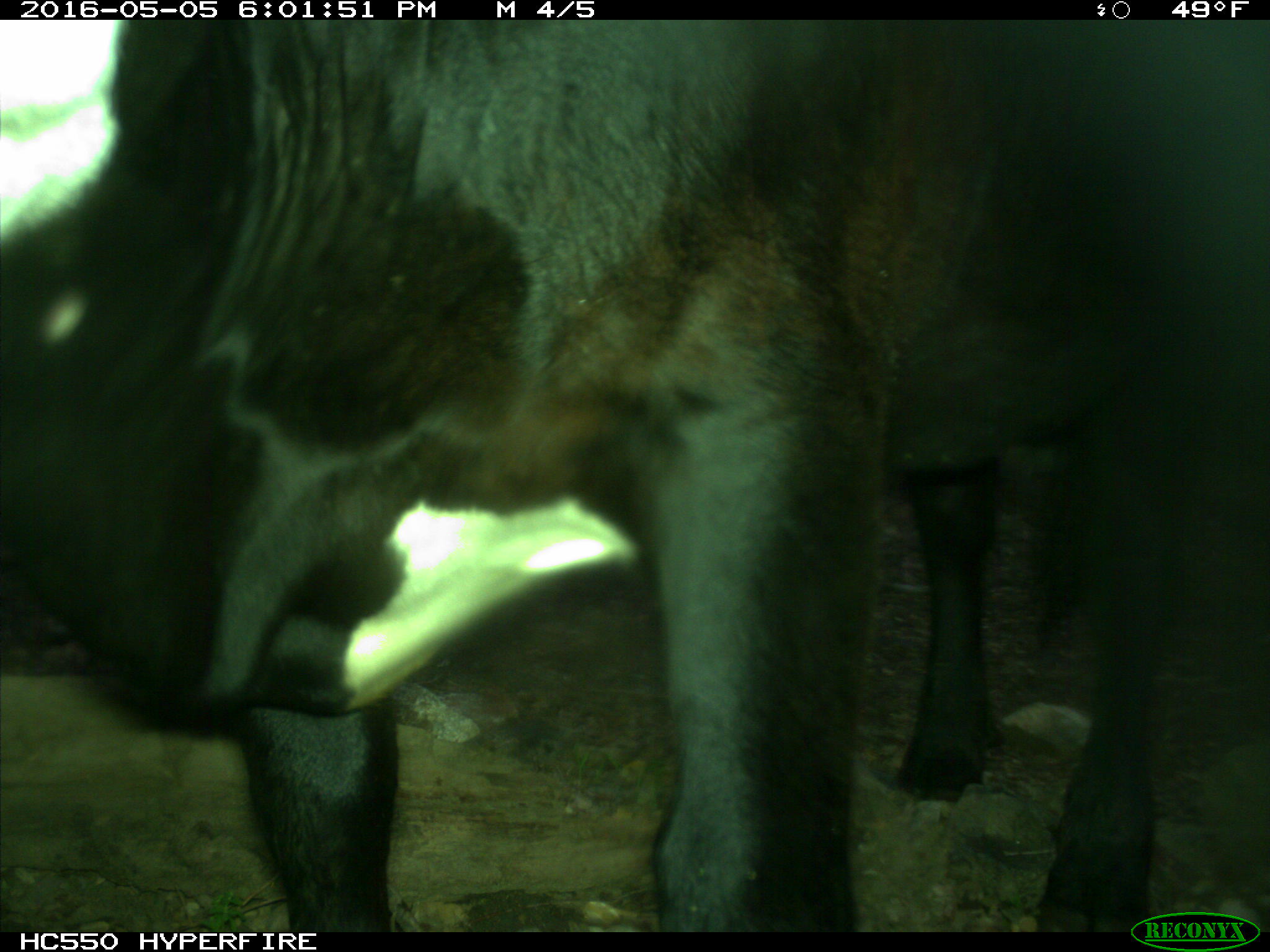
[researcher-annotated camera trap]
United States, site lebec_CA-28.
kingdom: Animalia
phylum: Chordata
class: Mammalia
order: Artiodactyla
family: Bovidae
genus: Bos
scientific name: Bos taurus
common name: domestic cow